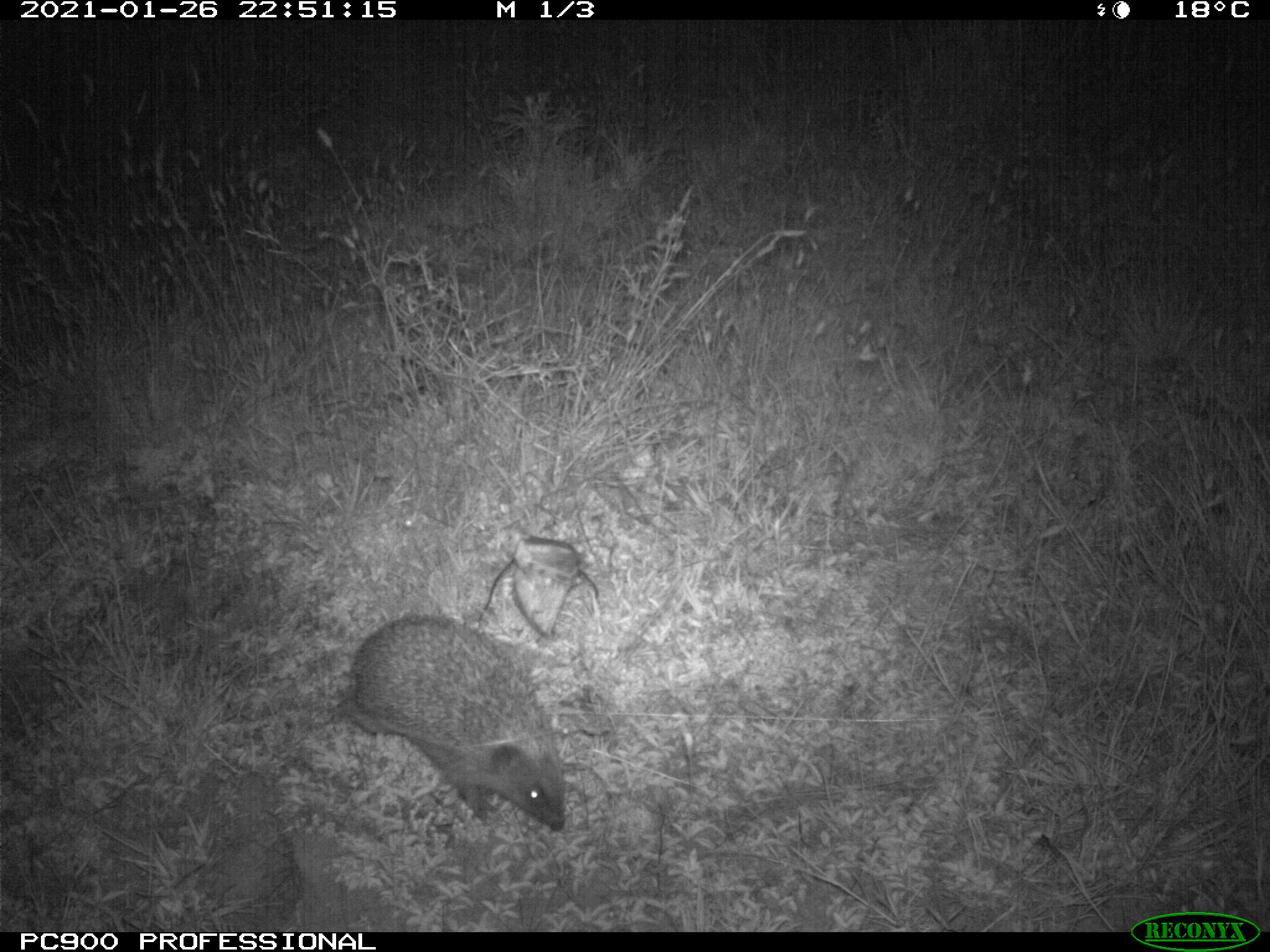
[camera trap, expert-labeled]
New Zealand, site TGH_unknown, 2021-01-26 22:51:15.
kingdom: Animalia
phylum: Chordata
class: Mammalia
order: Eulipotyphla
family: Erinaceidae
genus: Erinaceus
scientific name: Erinaceus europaeus europaeus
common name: european hedgehog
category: hedgehog